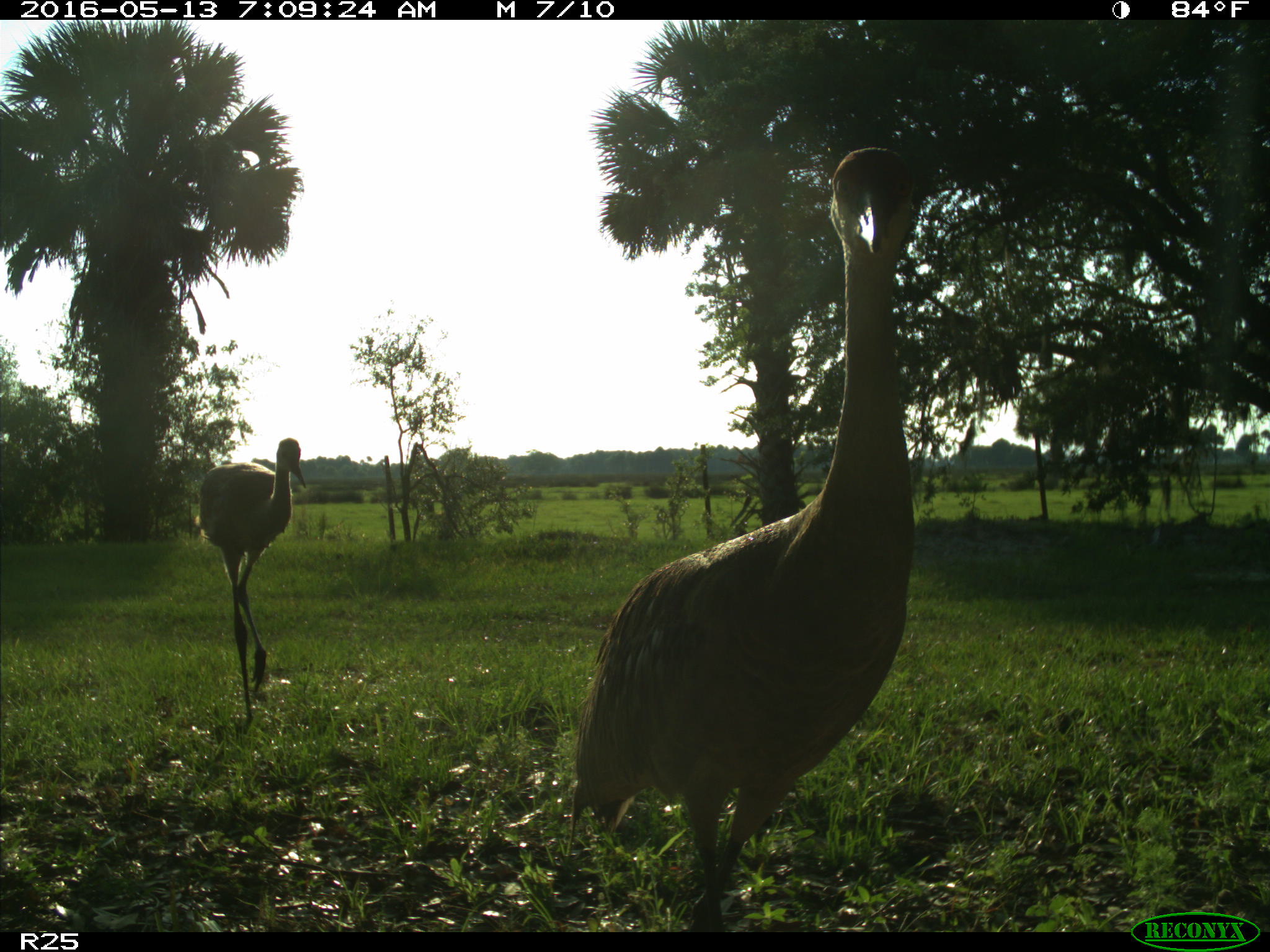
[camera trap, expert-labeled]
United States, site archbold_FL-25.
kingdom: Animalia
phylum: Chordata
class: Aves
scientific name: Aves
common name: birds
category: unidentified bird